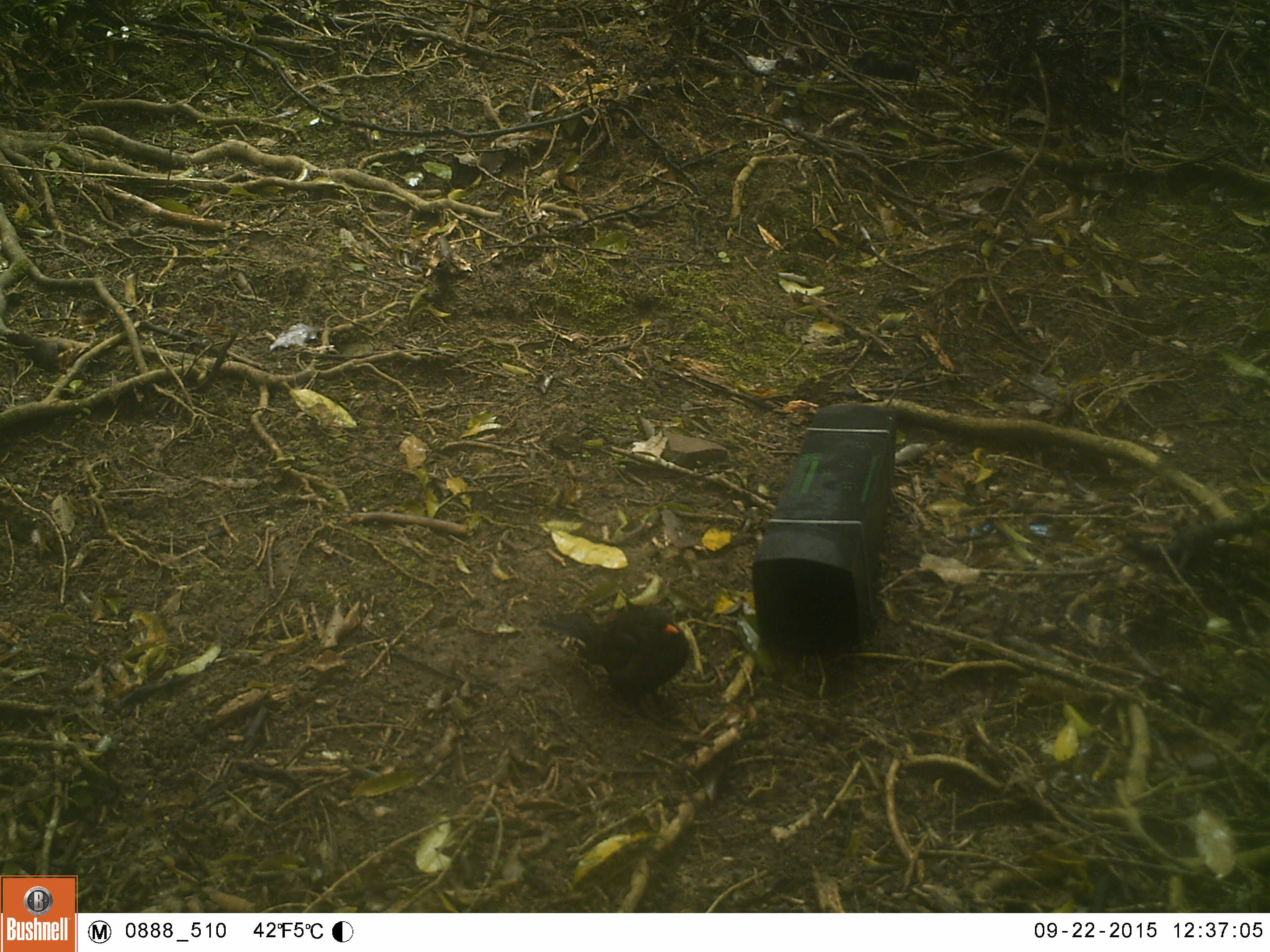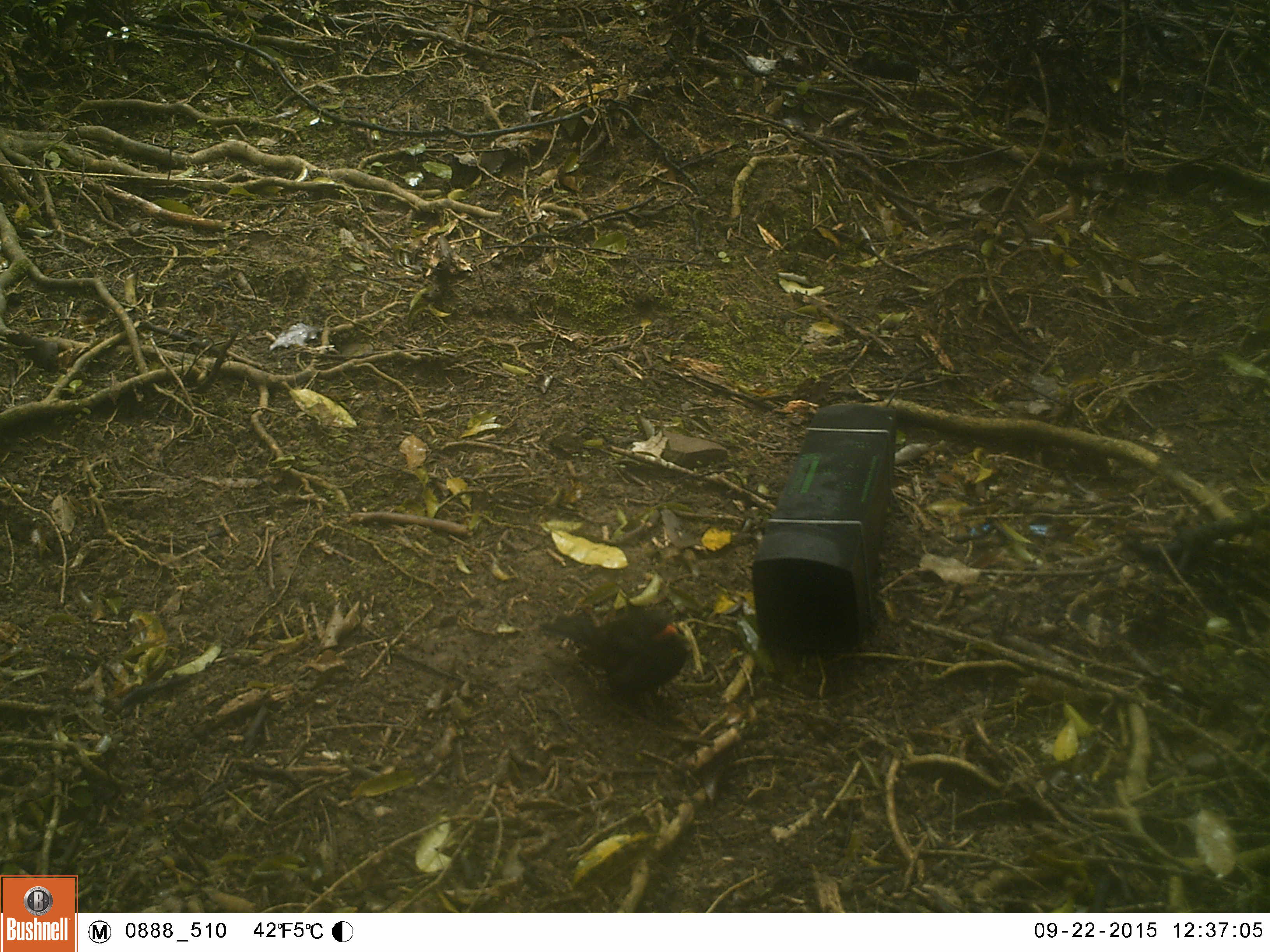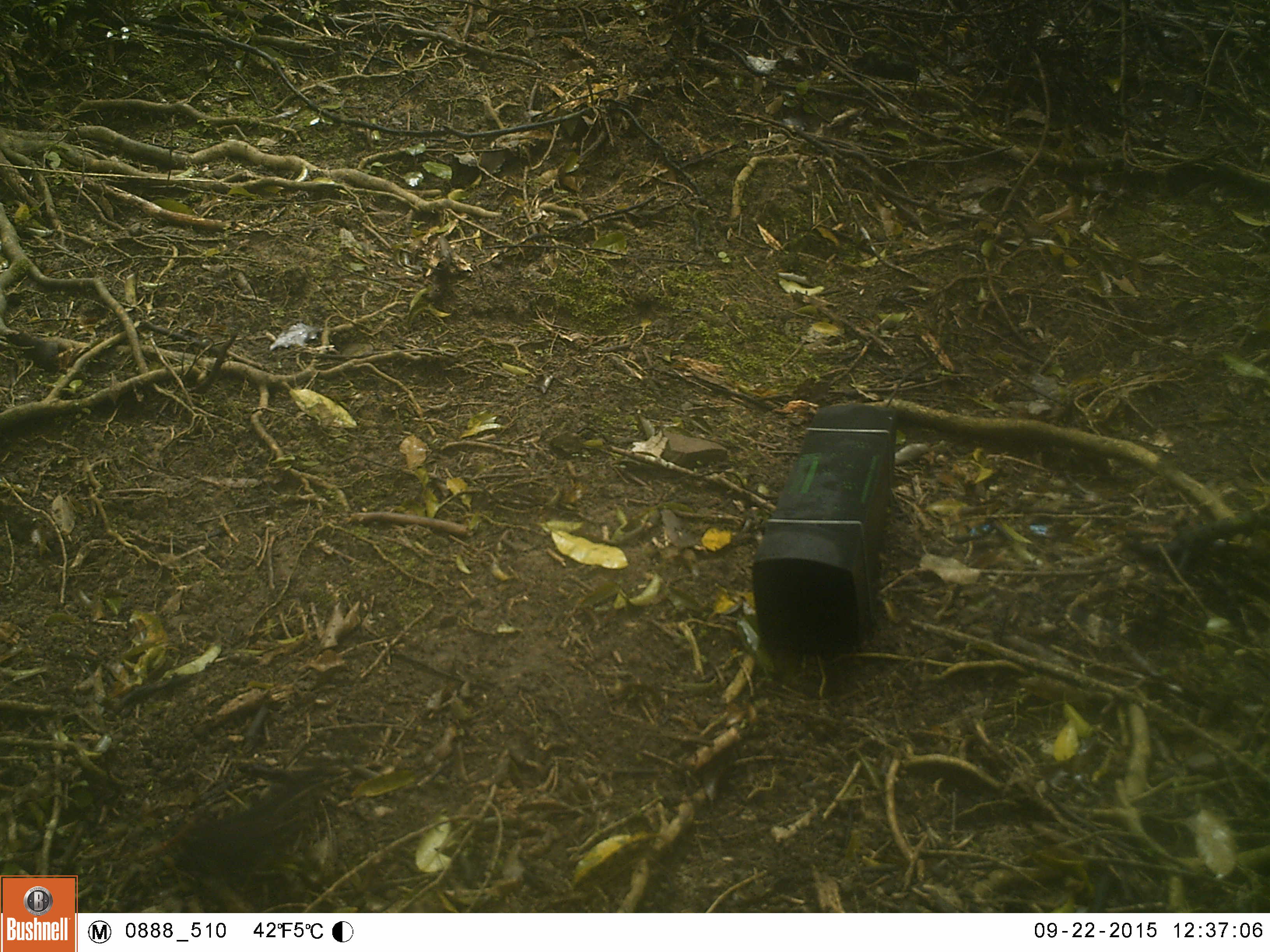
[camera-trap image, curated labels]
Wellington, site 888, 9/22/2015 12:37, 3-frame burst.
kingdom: Animalia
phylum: Chordata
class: Aves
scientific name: Aves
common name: bird